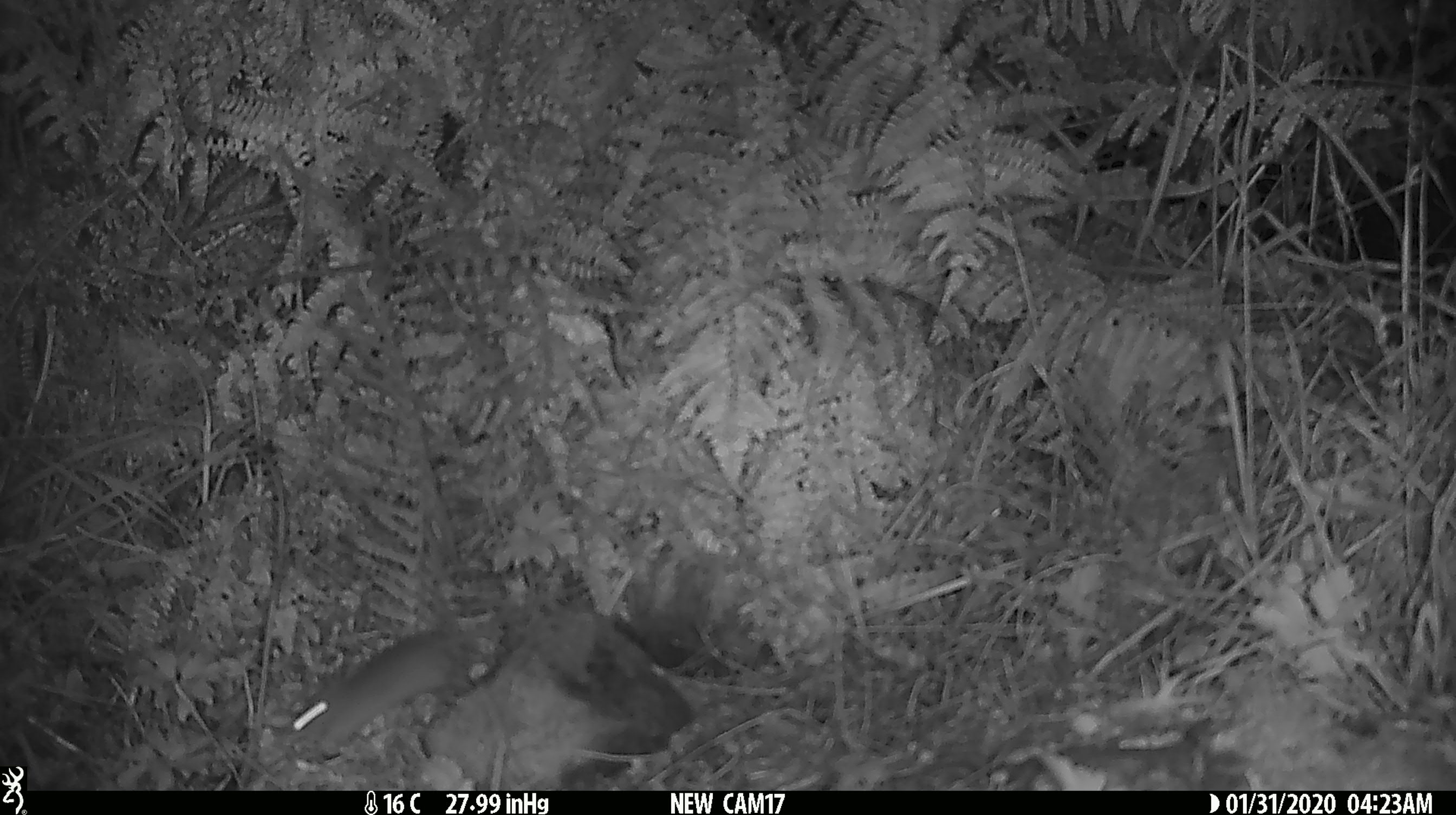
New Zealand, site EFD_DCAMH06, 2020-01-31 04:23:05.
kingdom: Animalia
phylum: Chordata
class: Mammalia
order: Rodentia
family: Muridae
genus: Mus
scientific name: Mus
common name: mouse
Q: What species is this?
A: Mouse (Mus).